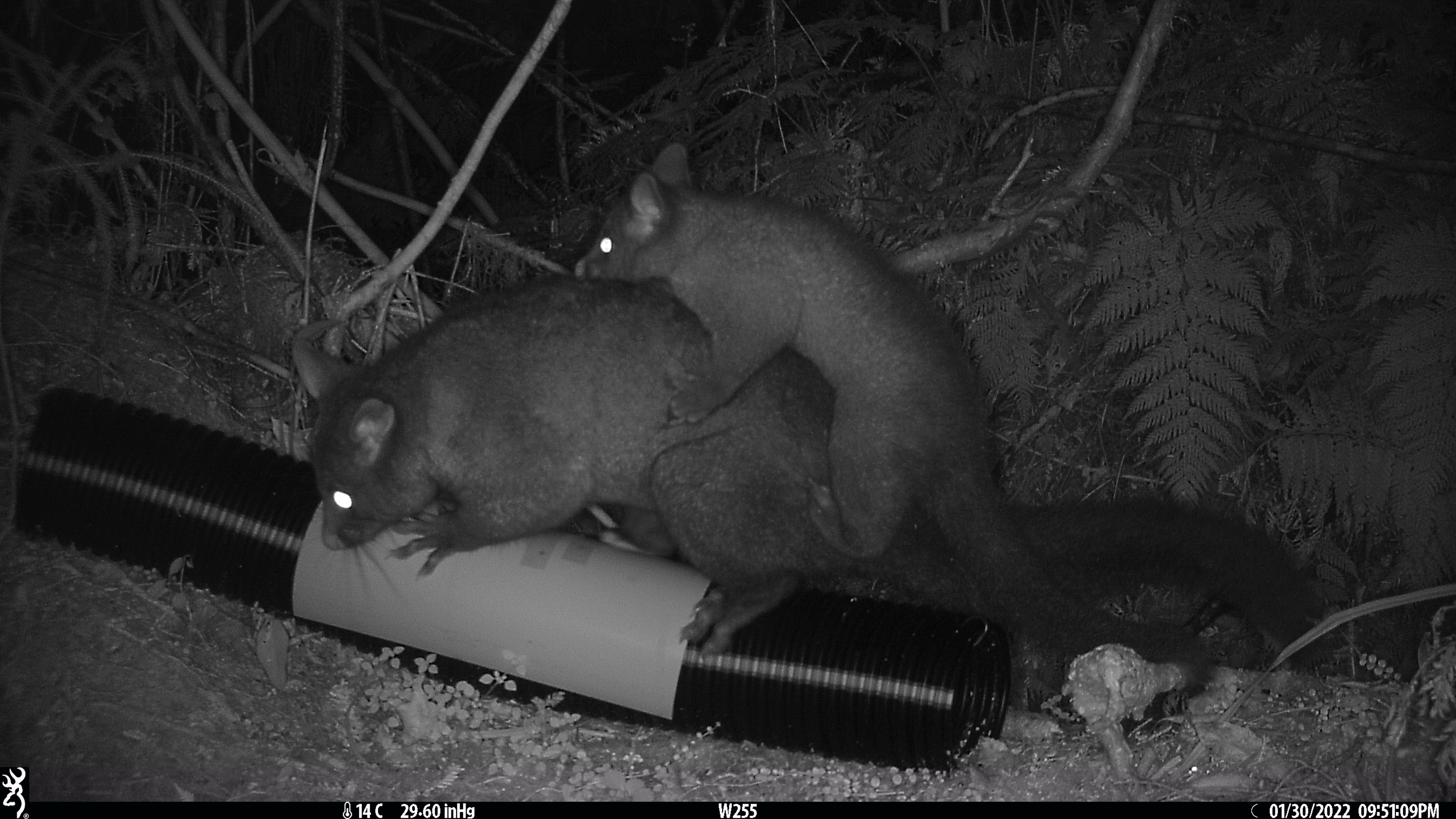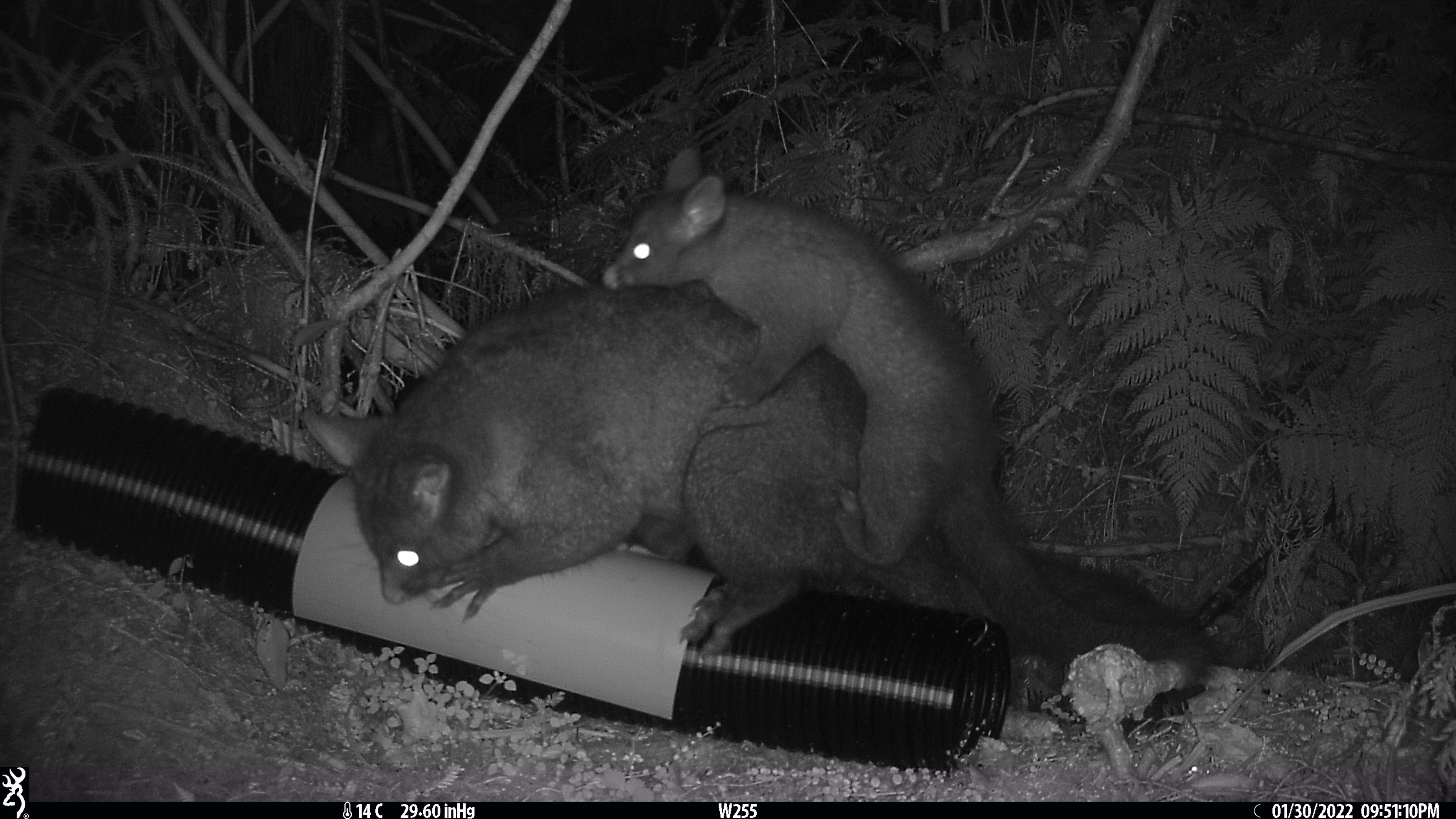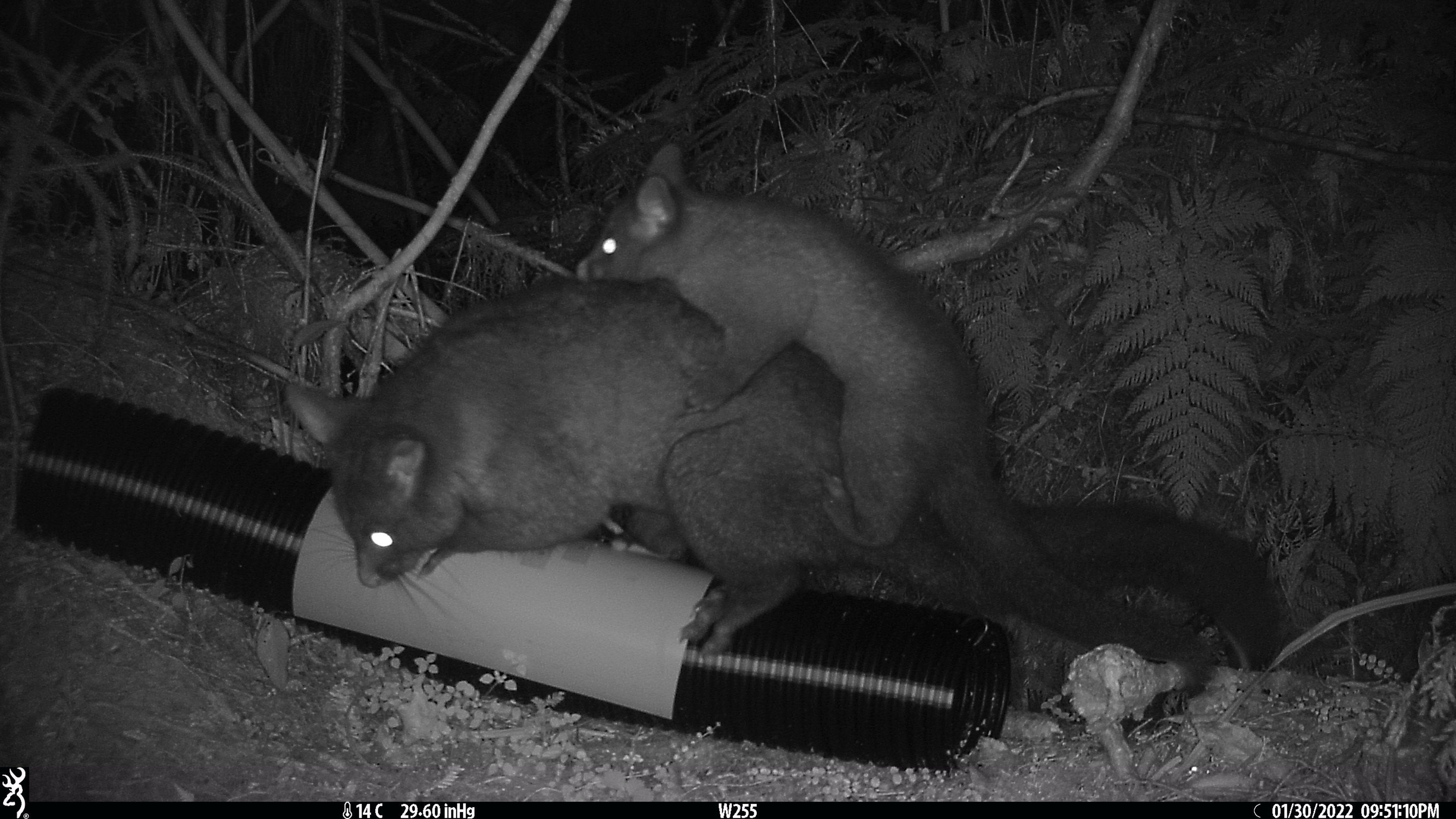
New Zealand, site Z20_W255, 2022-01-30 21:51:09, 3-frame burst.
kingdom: Animalia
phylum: Chordata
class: Mammalia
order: Diprotodontia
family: Phalangeridae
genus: Trichosurus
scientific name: Trichosurus vulpecula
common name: common brushtail possum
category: possum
Possum (common brushtail possum) (Trichosurus vulpecula).